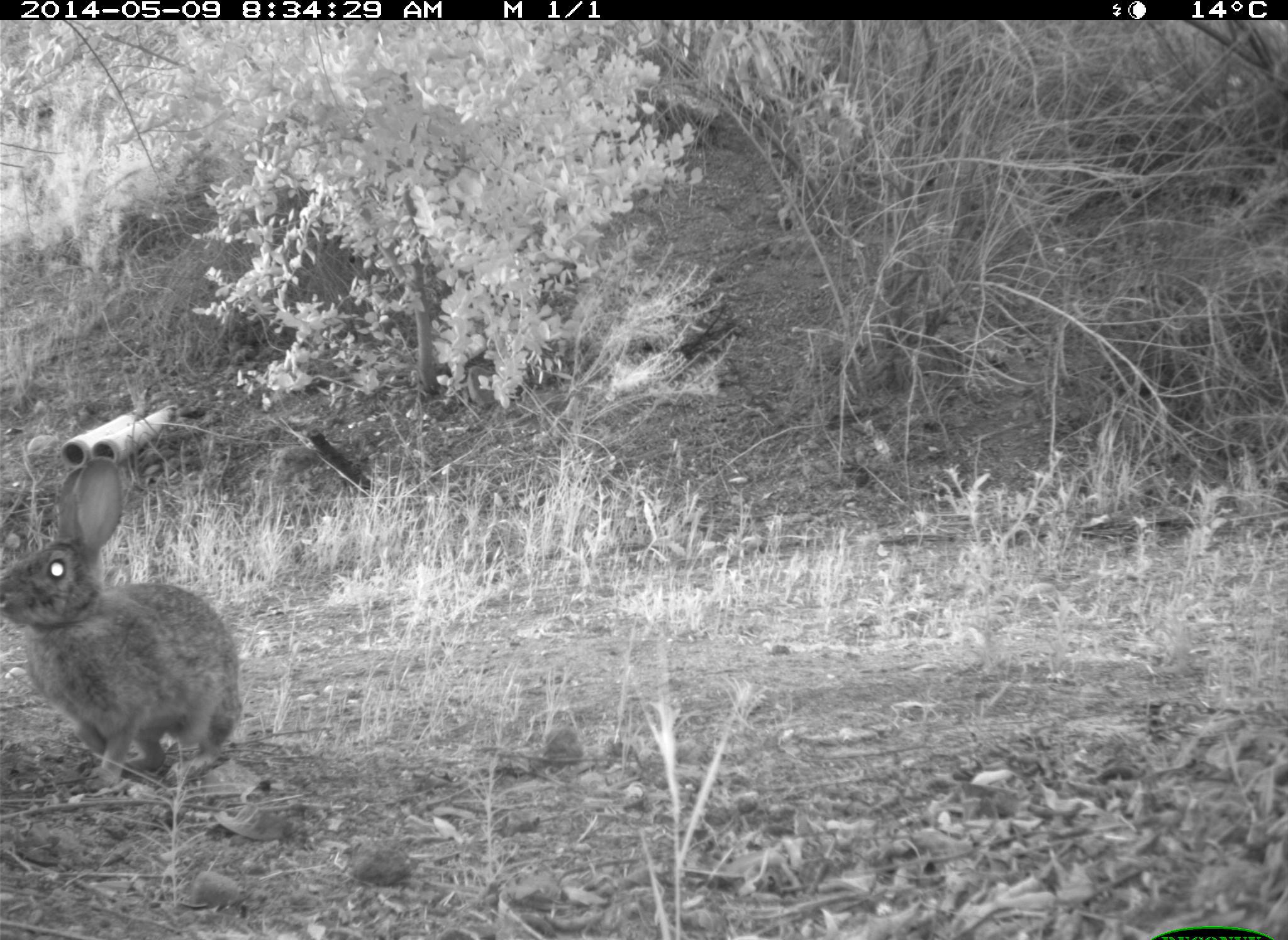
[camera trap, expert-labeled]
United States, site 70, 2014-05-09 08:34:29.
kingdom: Animalia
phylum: Chordata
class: Mammalia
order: Lagomorpha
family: Leporidae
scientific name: Leporidae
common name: rabbits and hares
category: rabbit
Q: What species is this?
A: Rabbit (rabbits and hares) (Leporidae).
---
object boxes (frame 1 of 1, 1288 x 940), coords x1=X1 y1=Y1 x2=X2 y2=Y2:
rabbit: x1=1 y1=457 x2=241 y2=788